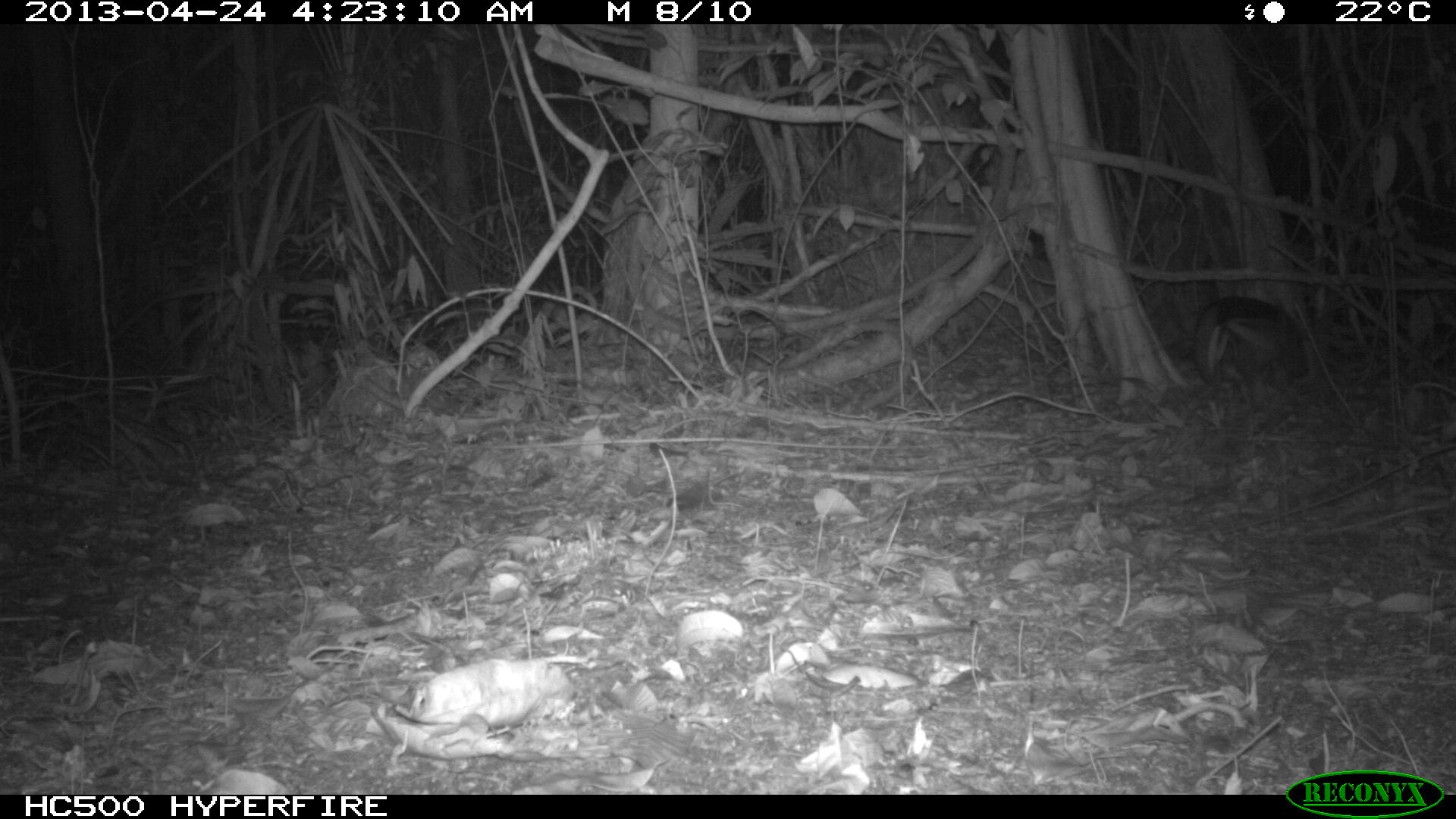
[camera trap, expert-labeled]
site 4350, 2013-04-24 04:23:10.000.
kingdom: Animalia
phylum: Chordata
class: Mammalia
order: Pilosa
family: Myrmecophagidae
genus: Tamandua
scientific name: Tamandua mexicana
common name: northern tamandua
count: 1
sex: male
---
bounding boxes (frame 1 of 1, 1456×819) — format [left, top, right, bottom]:
tamandua mexicana: [1191, 295, 1310, 401]